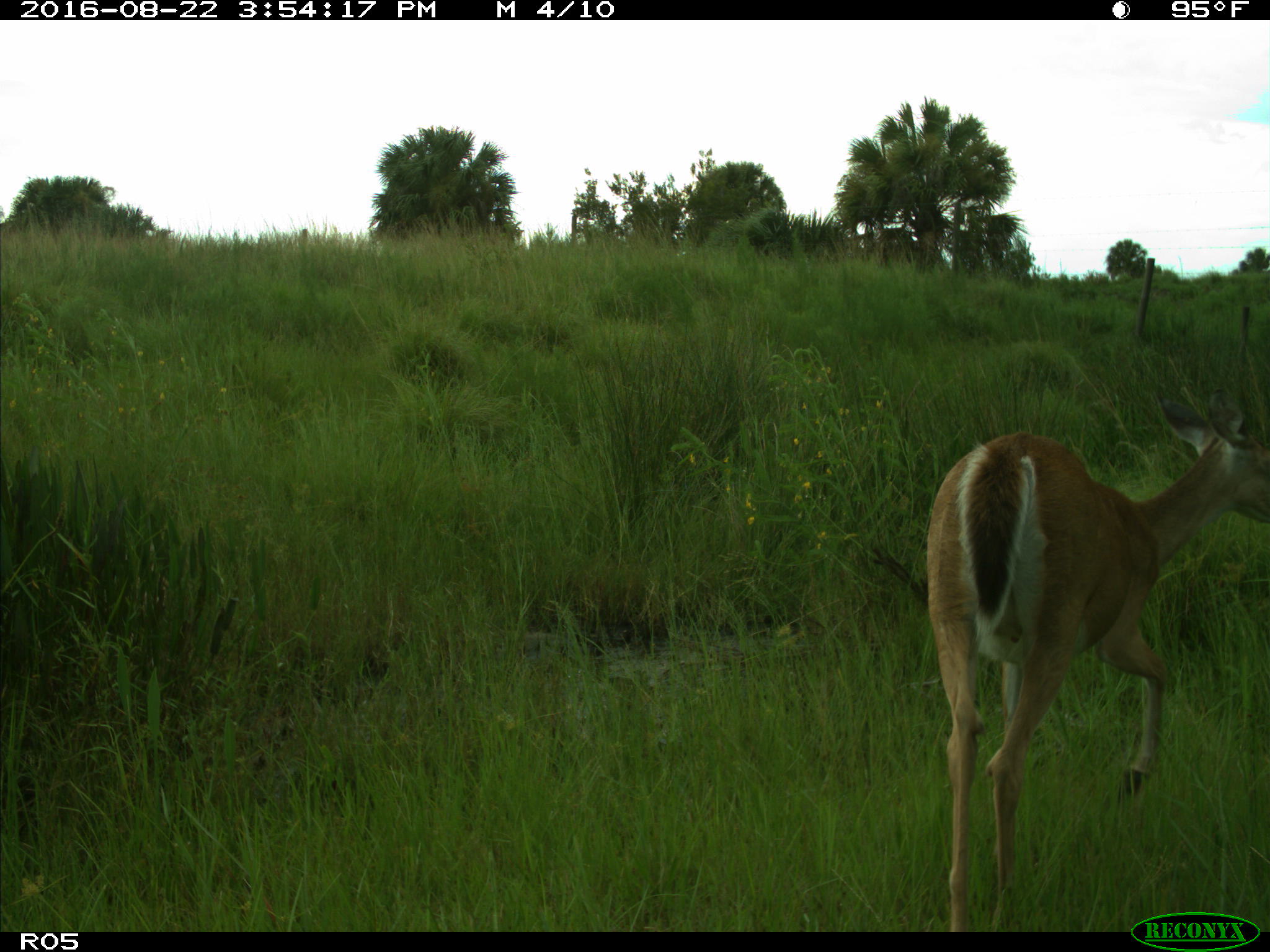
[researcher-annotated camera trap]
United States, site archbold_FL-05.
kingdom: Animalia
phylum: Chordata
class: Mammalia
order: Artiodactyla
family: Cervidae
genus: Odocoileus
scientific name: Odocoileus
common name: deer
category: unidentified deer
Unidentified deer (deer) (Odocoileus).